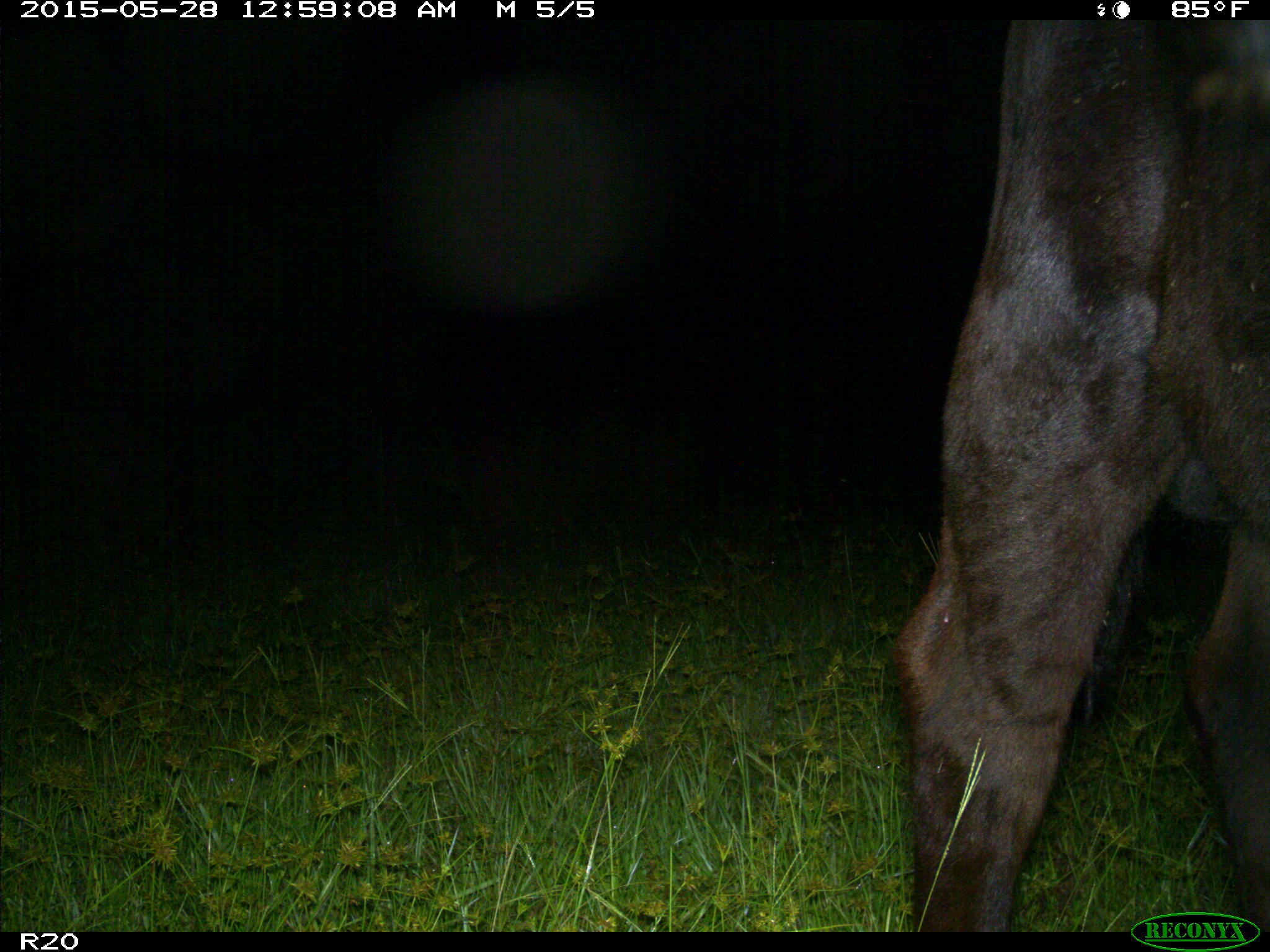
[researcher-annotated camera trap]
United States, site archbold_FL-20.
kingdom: Animalia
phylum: Chordata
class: Mammalia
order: Artiodactyla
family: Bovidae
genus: Bos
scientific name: Bos taurus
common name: domestic cow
Bos taurus (domestic cow).